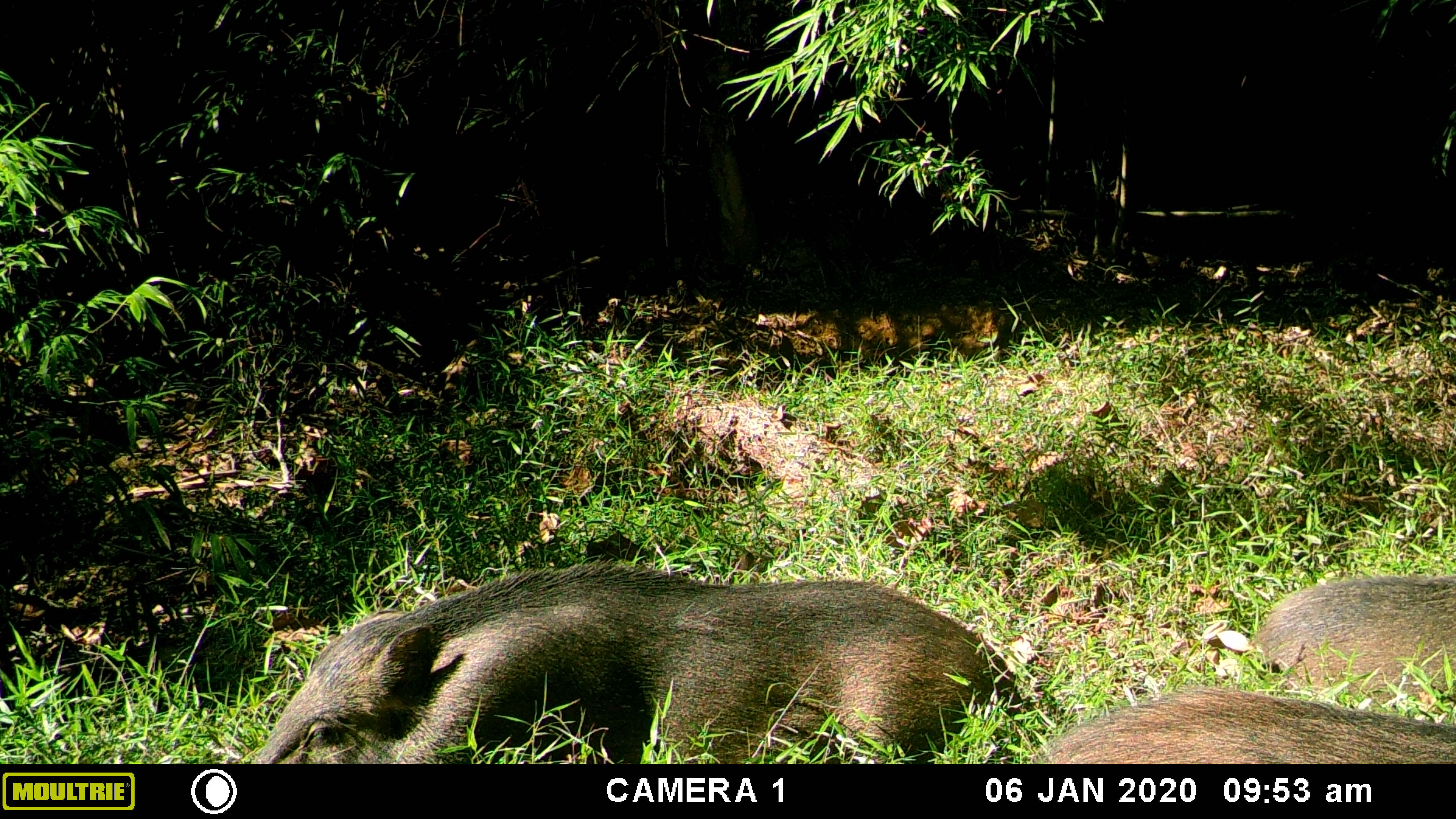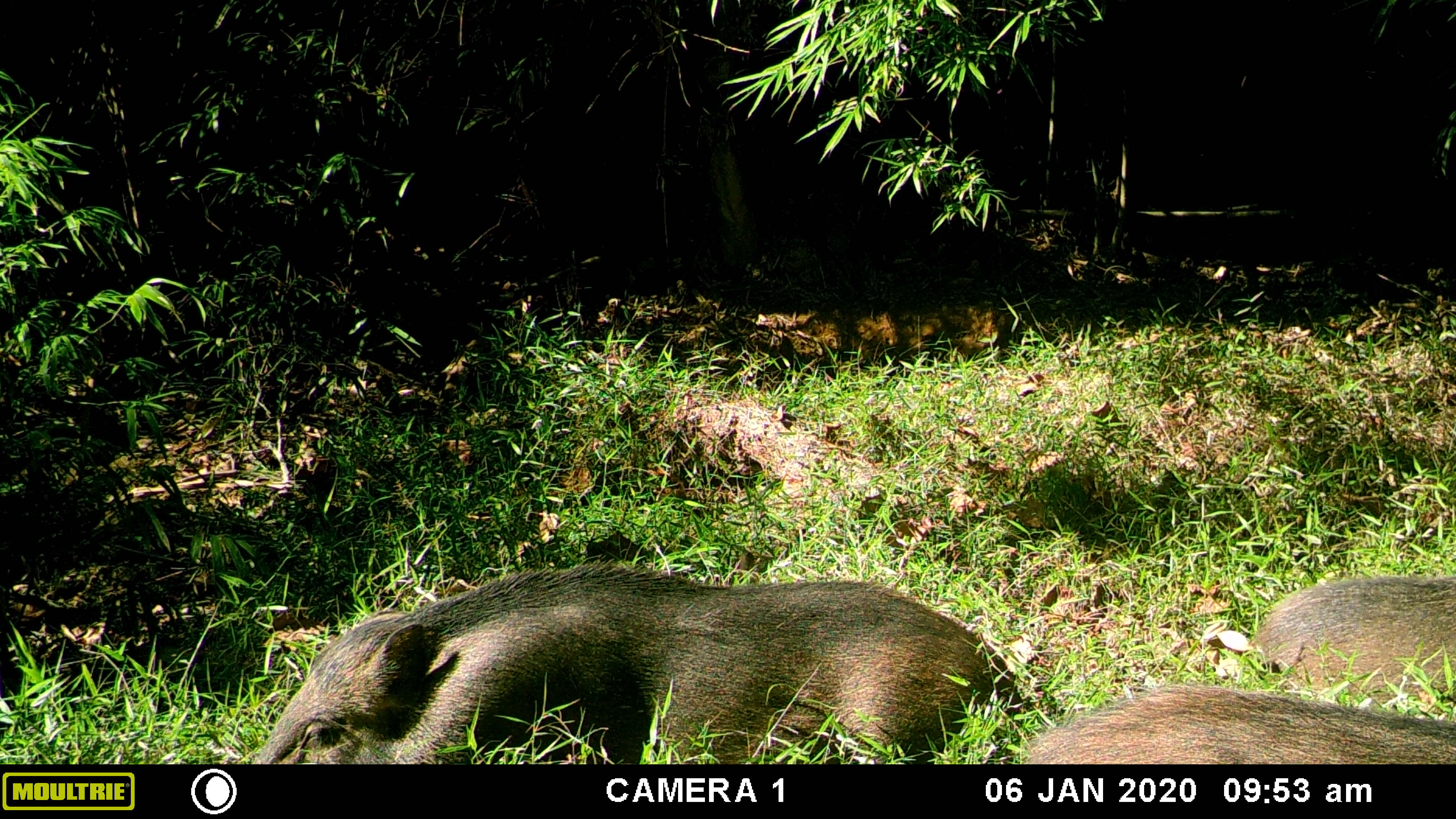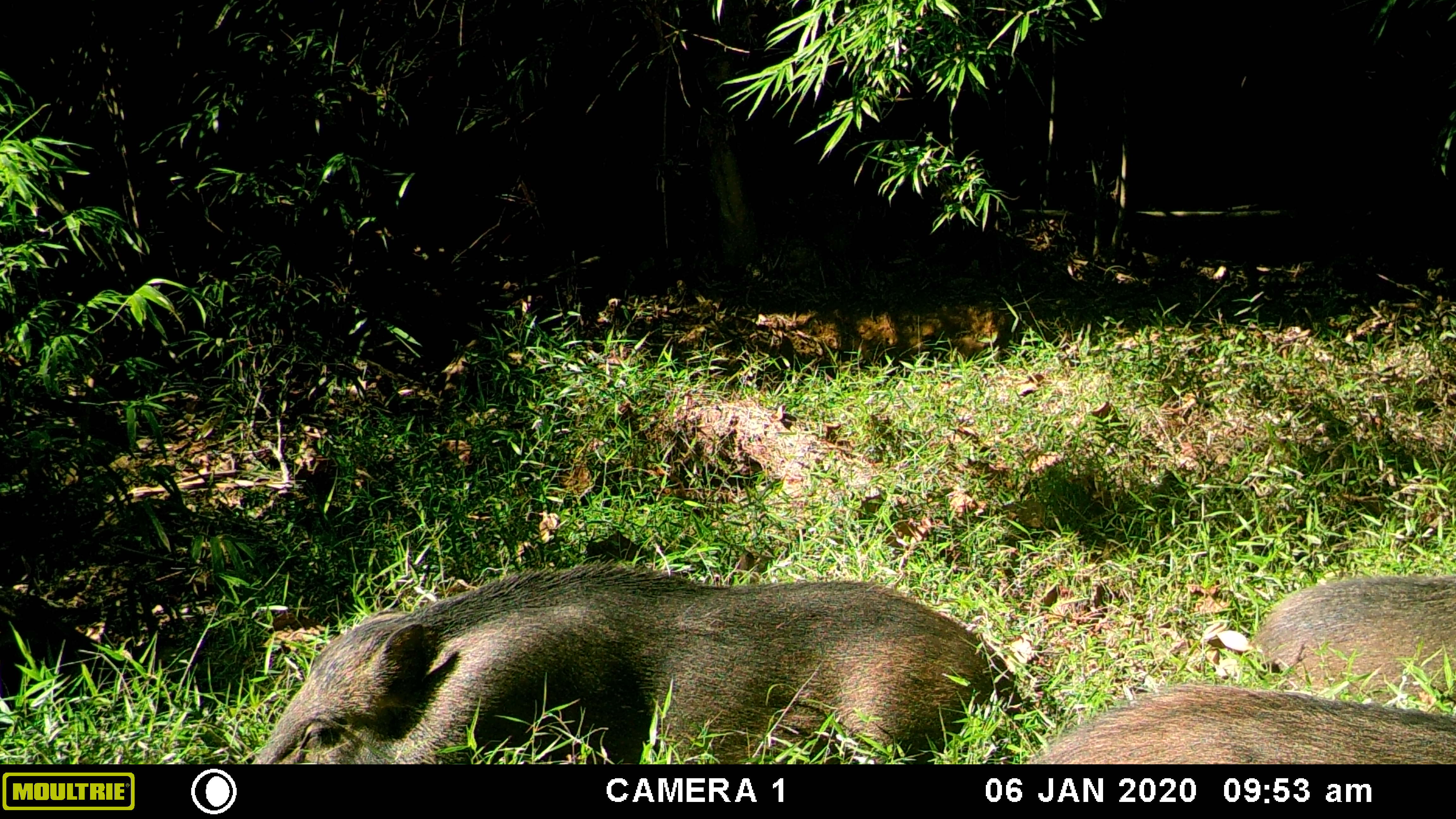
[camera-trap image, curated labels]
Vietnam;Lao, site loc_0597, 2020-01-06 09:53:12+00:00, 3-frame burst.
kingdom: Animalia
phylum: Chordata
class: Mammalia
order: Artiodactyla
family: Suidae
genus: Sus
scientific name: Sus scrofa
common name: eurasian wild pig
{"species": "eurasian wild pig (Sus scrofa)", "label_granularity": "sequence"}